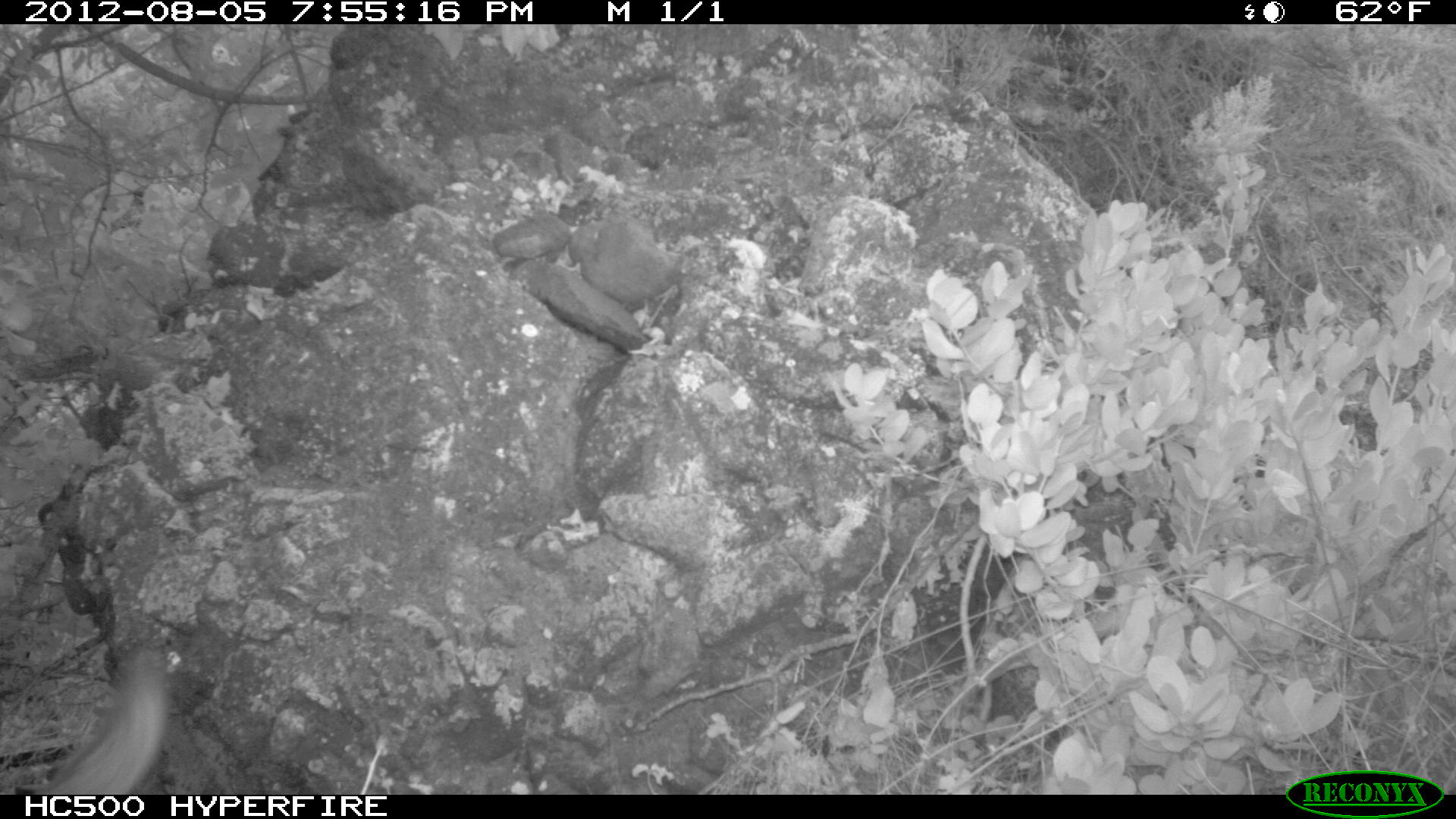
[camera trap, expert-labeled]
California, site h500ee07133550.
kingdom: Animalia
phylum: Chordata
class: Mammalia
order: Carnivora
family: Canidae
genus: Urocyon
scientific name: Urocyon littoralis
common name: island fox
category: fox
Fox (island fox) (Urocyon littoralis).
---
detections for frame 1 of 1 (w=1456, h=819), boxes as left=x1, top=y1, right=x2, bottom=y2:
fox: left=33, top=643, right=170, bottom=793